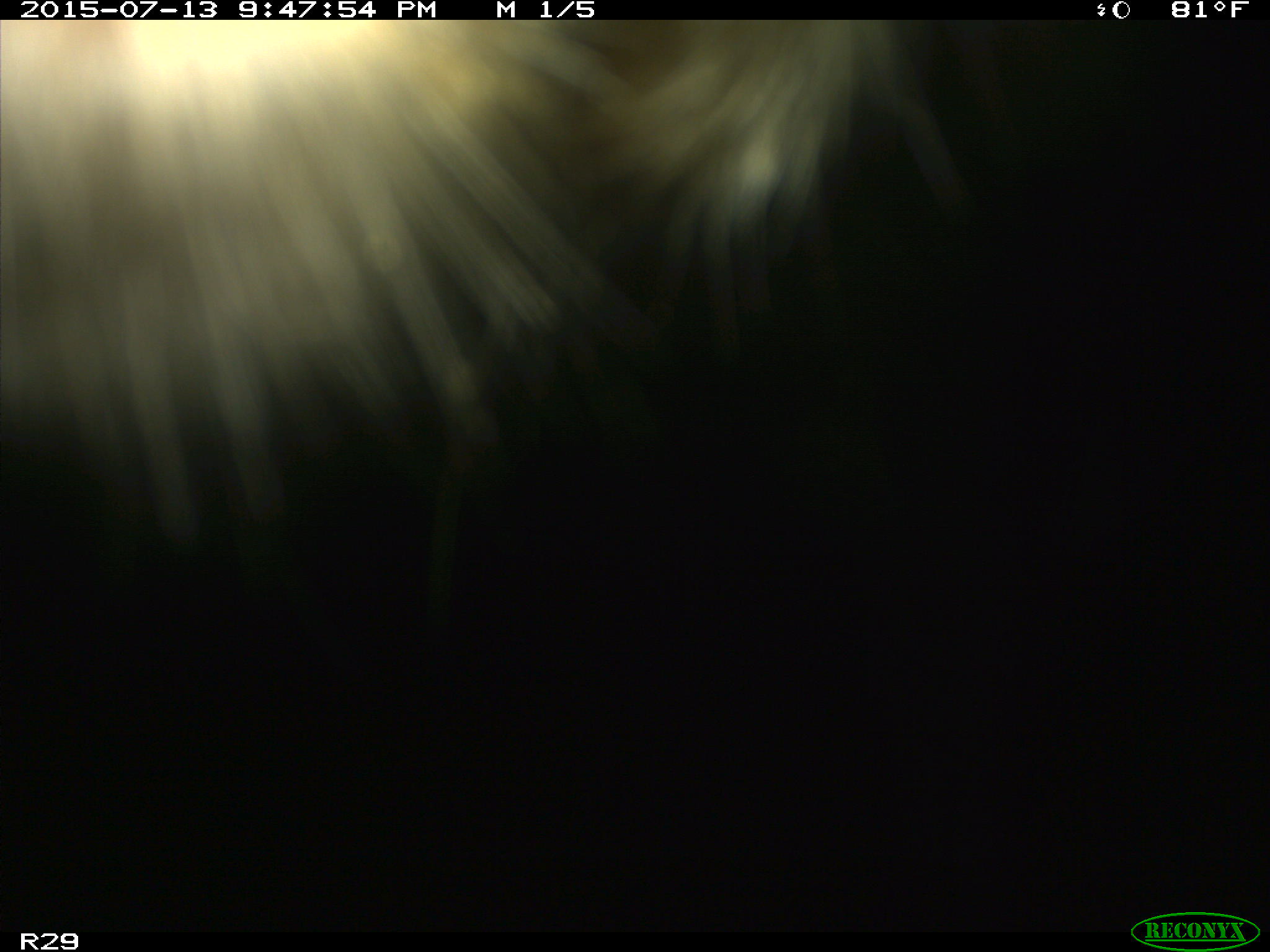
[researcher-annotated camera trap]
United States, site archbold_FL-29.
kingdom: Animalia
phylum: Chordata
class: Mammalia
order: Artiodactyla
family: Bovidae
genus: Bos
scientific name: Bos taurus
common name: domestic cow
Bos taurus (domestic cow).